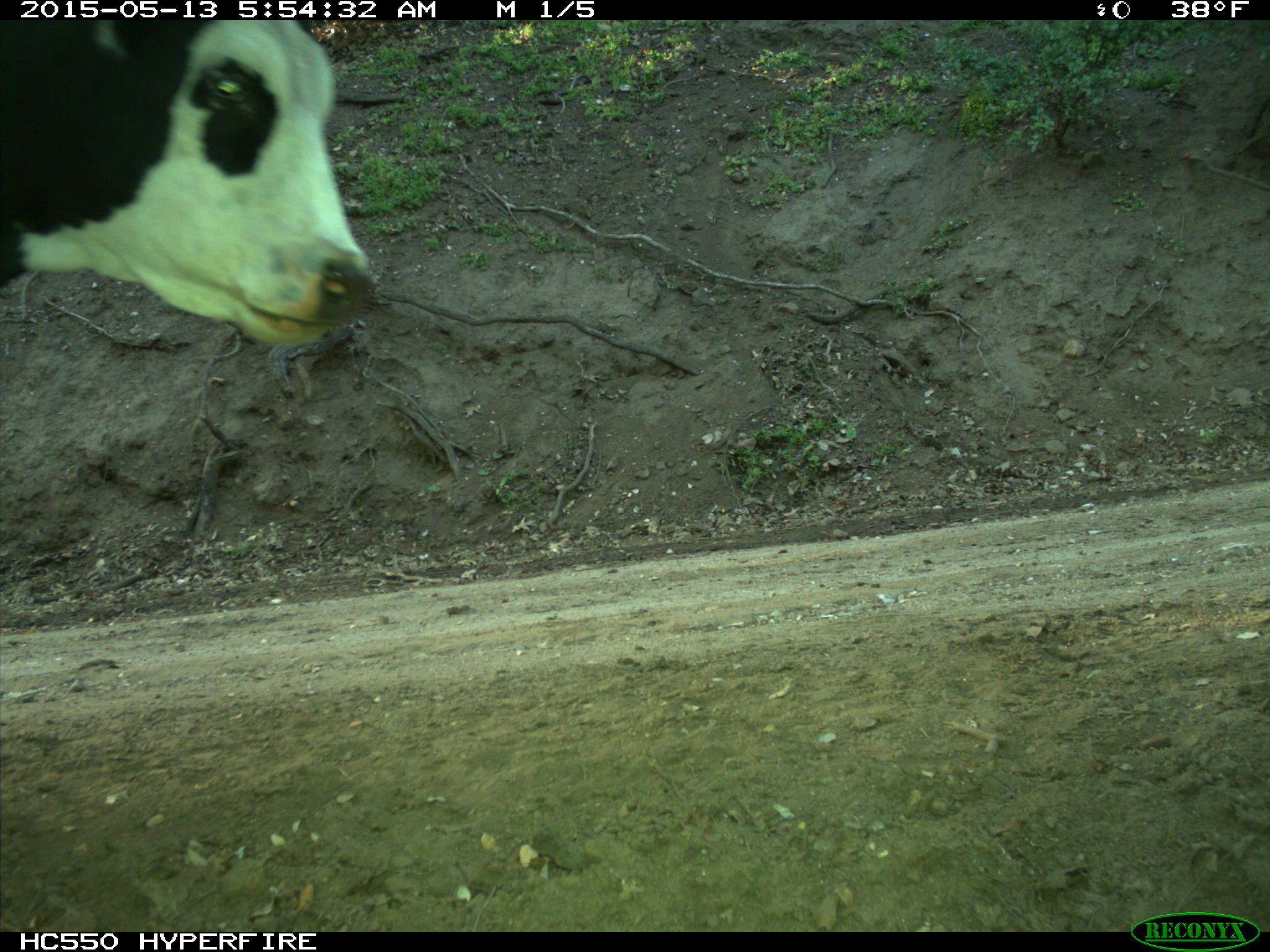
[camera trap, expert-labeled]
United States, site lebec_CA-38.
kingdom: Animalia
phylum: Chordata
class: Mammalia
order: Artiodactyla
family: Bovidae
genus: Bos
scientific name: Bos taurus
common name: domestic cow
Bos taurus (domestic cow).